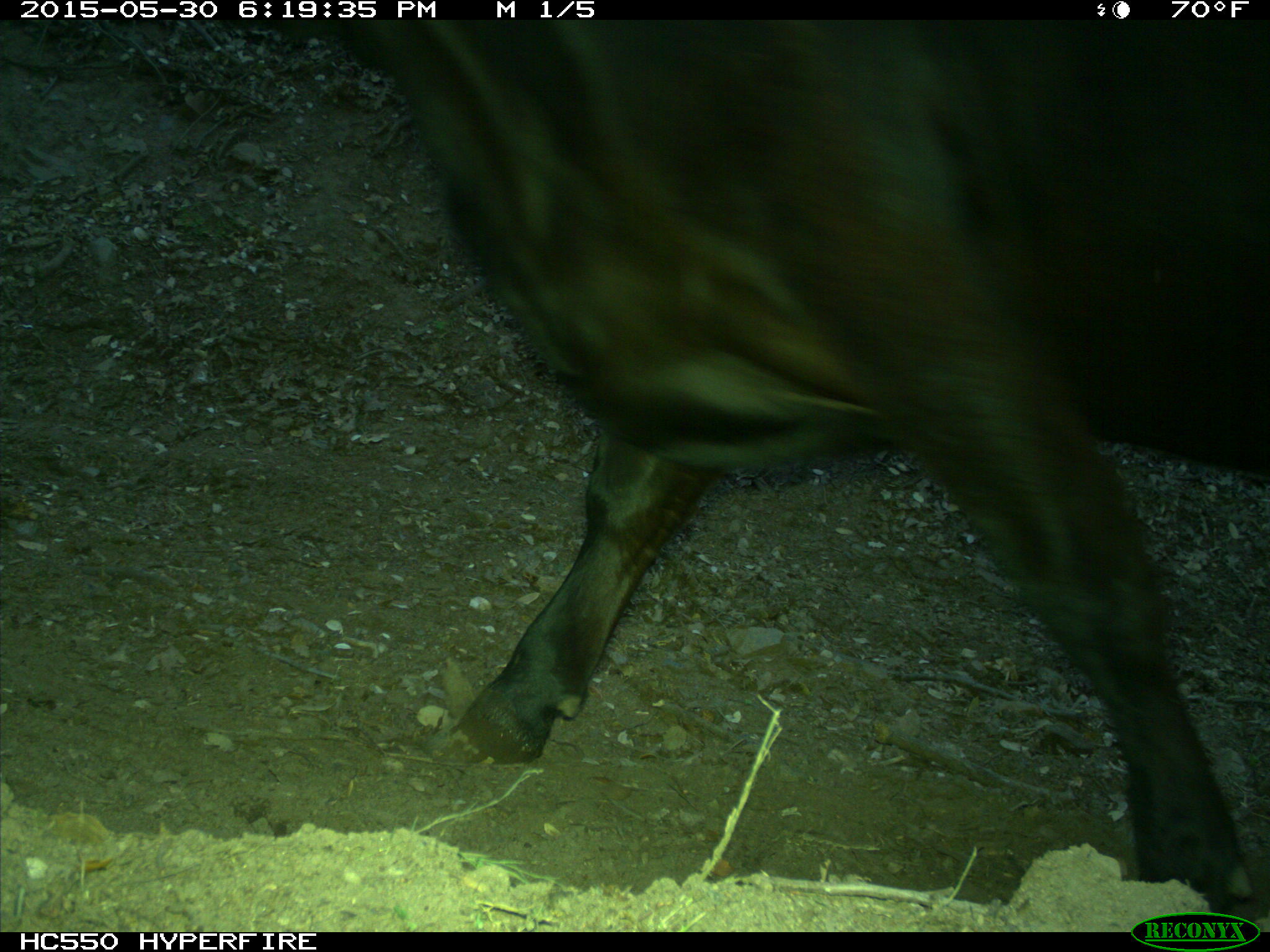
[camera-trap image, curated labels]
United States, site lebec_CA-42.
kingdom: Animalia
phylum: Chordata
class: Mammalia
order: Artiodactyla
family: Bovidae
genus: Bos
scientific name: Bos taurus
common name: domestic cow